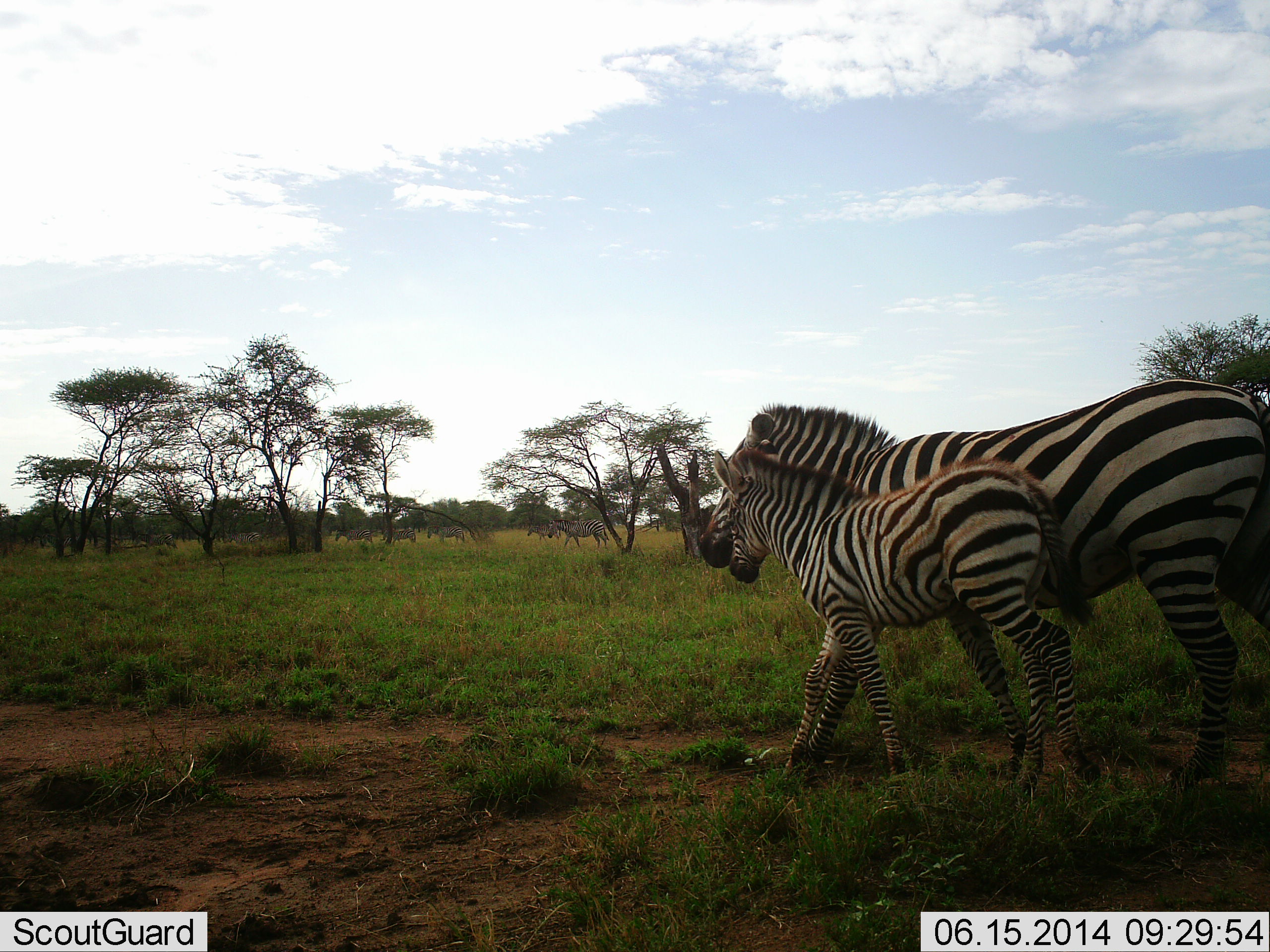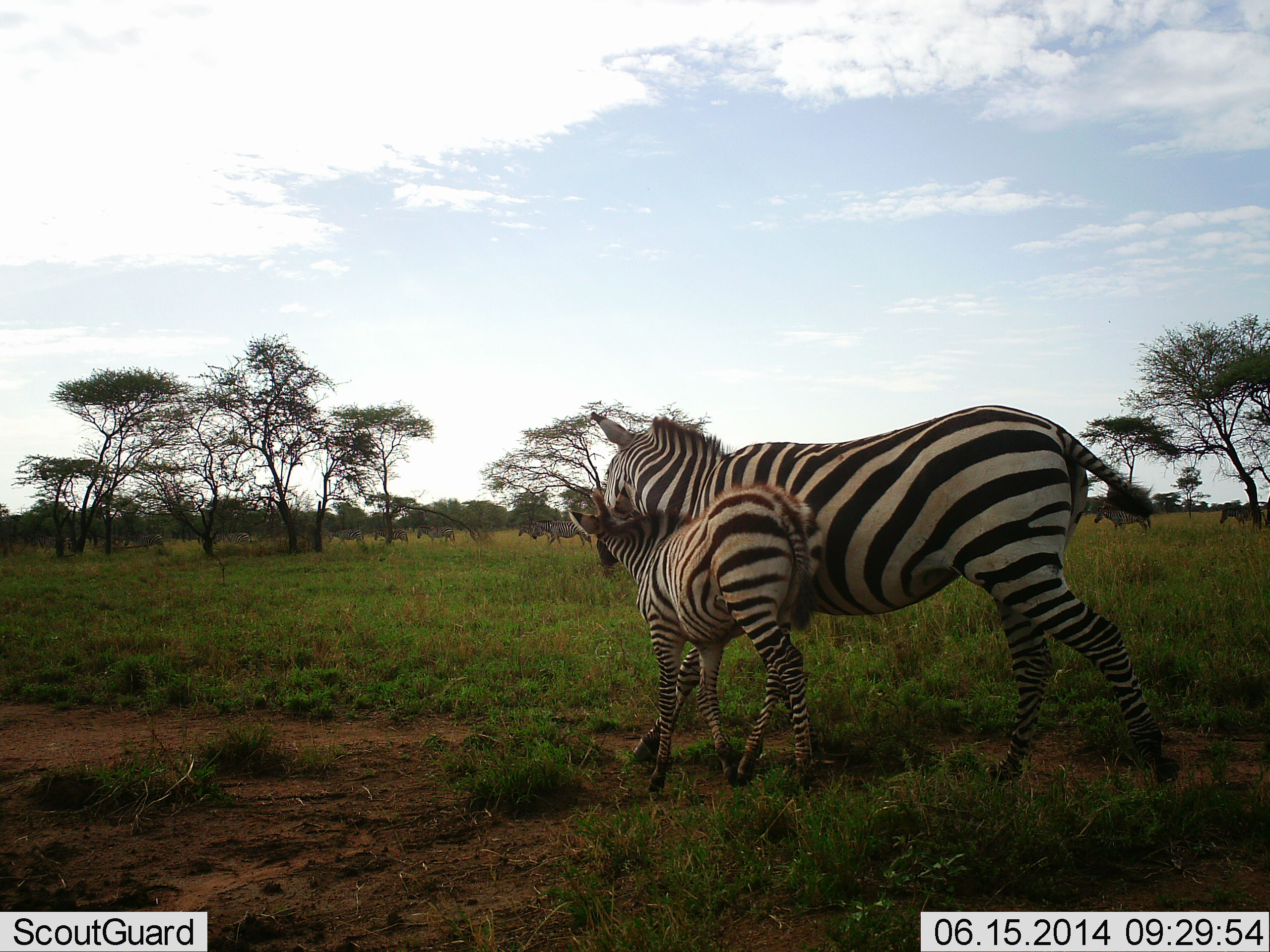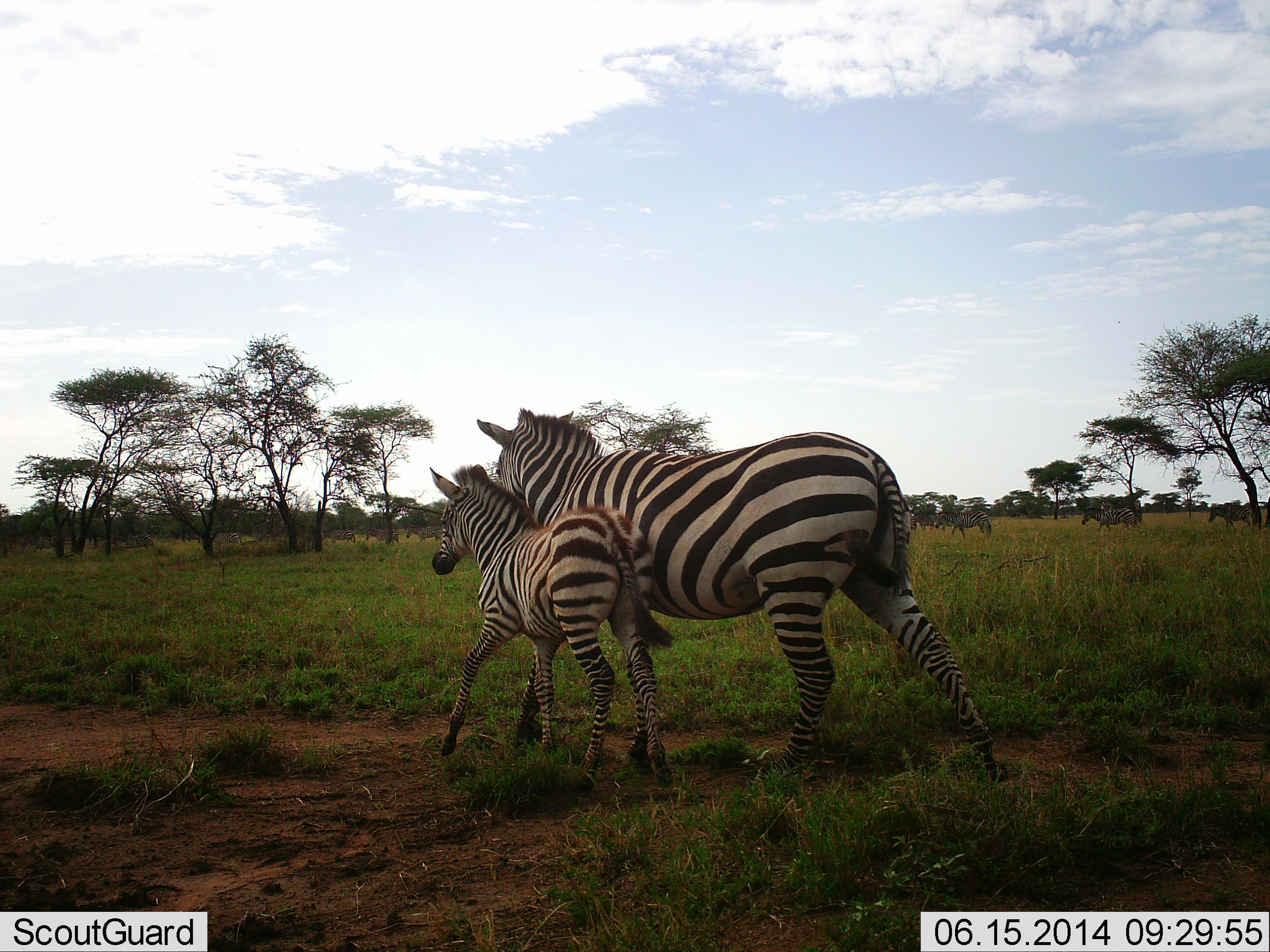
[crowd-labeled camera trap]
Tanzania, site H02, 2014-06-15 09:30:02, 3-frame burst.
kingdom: Animalia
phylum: Chordata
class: Mammalia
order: Perissodactyla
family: Equidae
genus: Equus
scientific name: Equus quagga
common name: plains zebra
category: zebra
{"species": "zebra (plains zebra) (Equus quagga)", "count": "5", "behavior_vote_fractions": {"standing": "20%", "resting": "0%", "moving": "60%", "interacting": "40%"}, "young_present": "90%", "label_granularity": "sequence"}